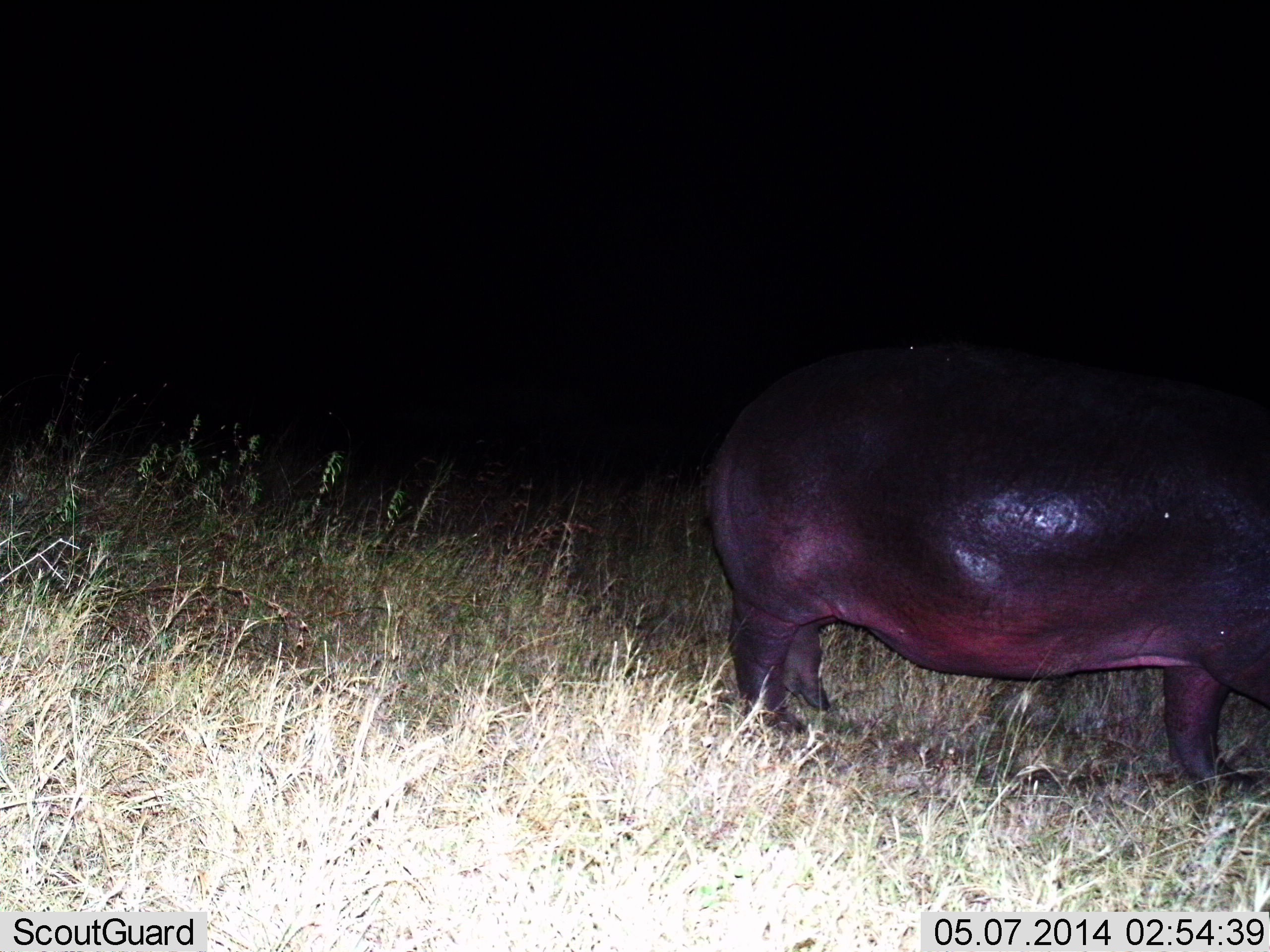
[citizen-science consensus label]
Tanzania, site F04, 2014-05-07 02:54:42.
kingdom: Animalia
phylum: Chordata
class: Mammalia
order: Artiodactyla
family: Hippopotamidae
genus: Hippopotamus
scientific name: Hippopotamus amphibius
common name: hippopotamus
Hippopotamus (Hippopotamus amphibius), count 1. Behavior (volunteer vote fractions): standing 64%, resting 0%, moving 27%, interacting 0%. Young present (vote fraction): 0%. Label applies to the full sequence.